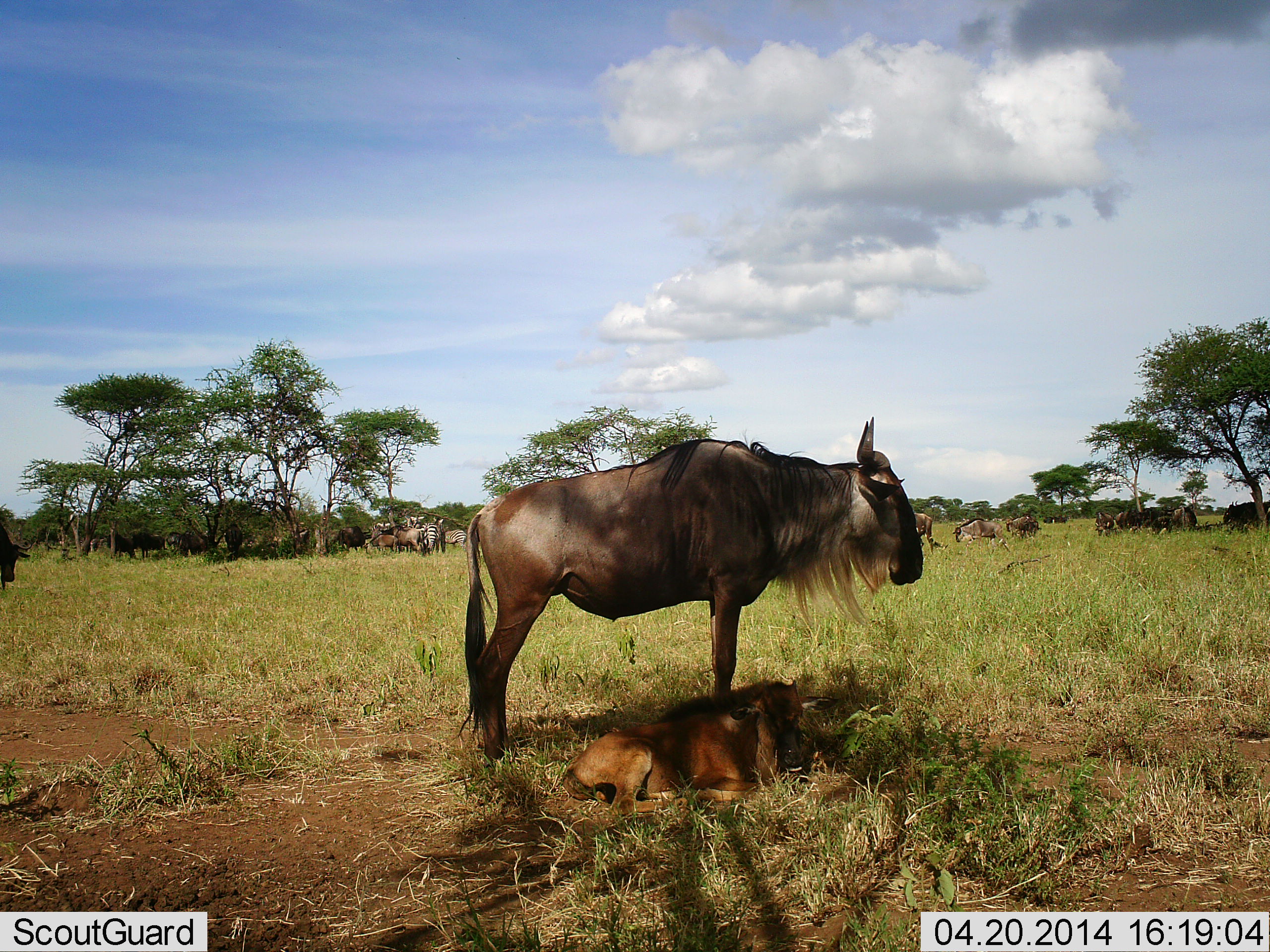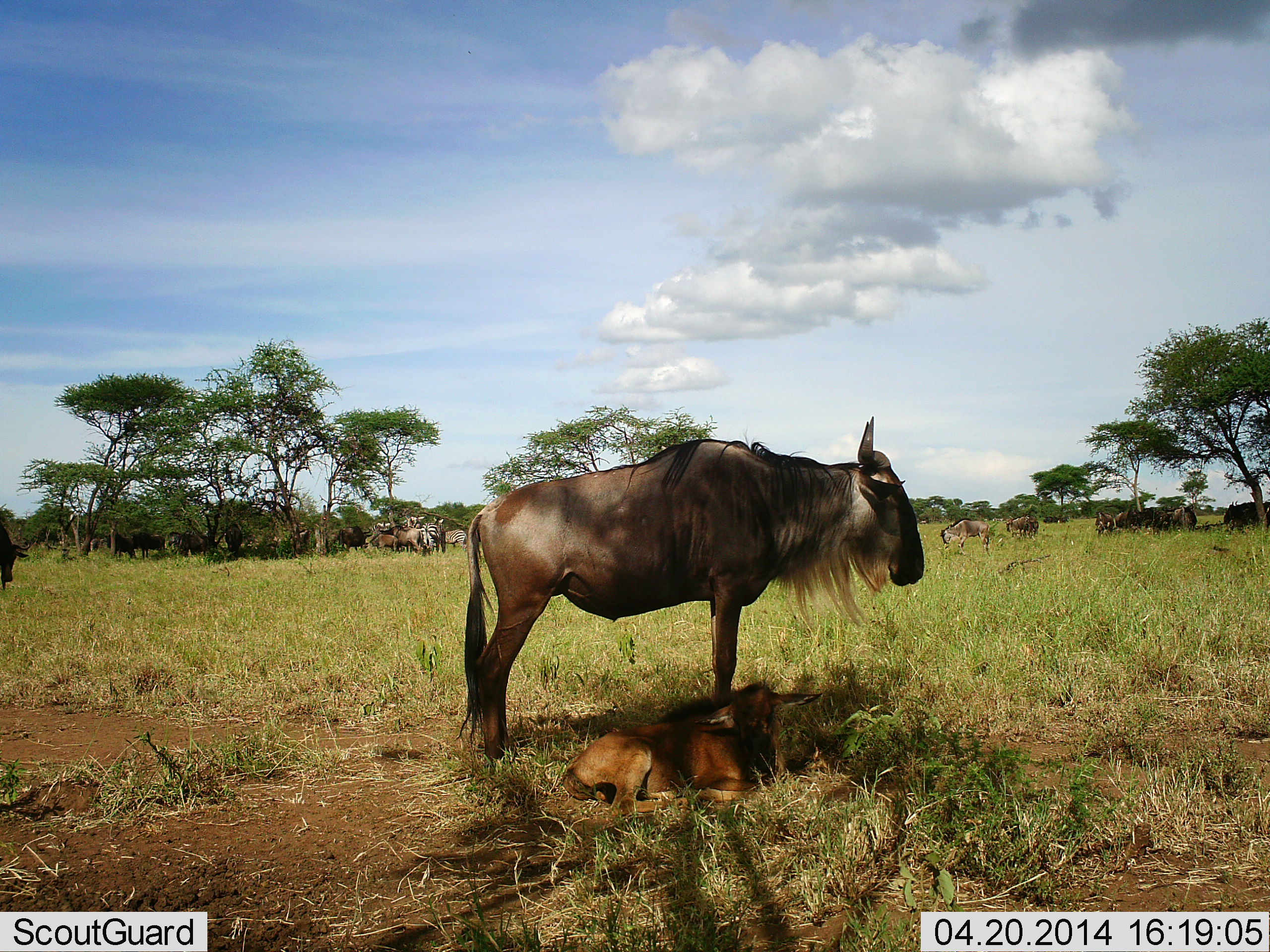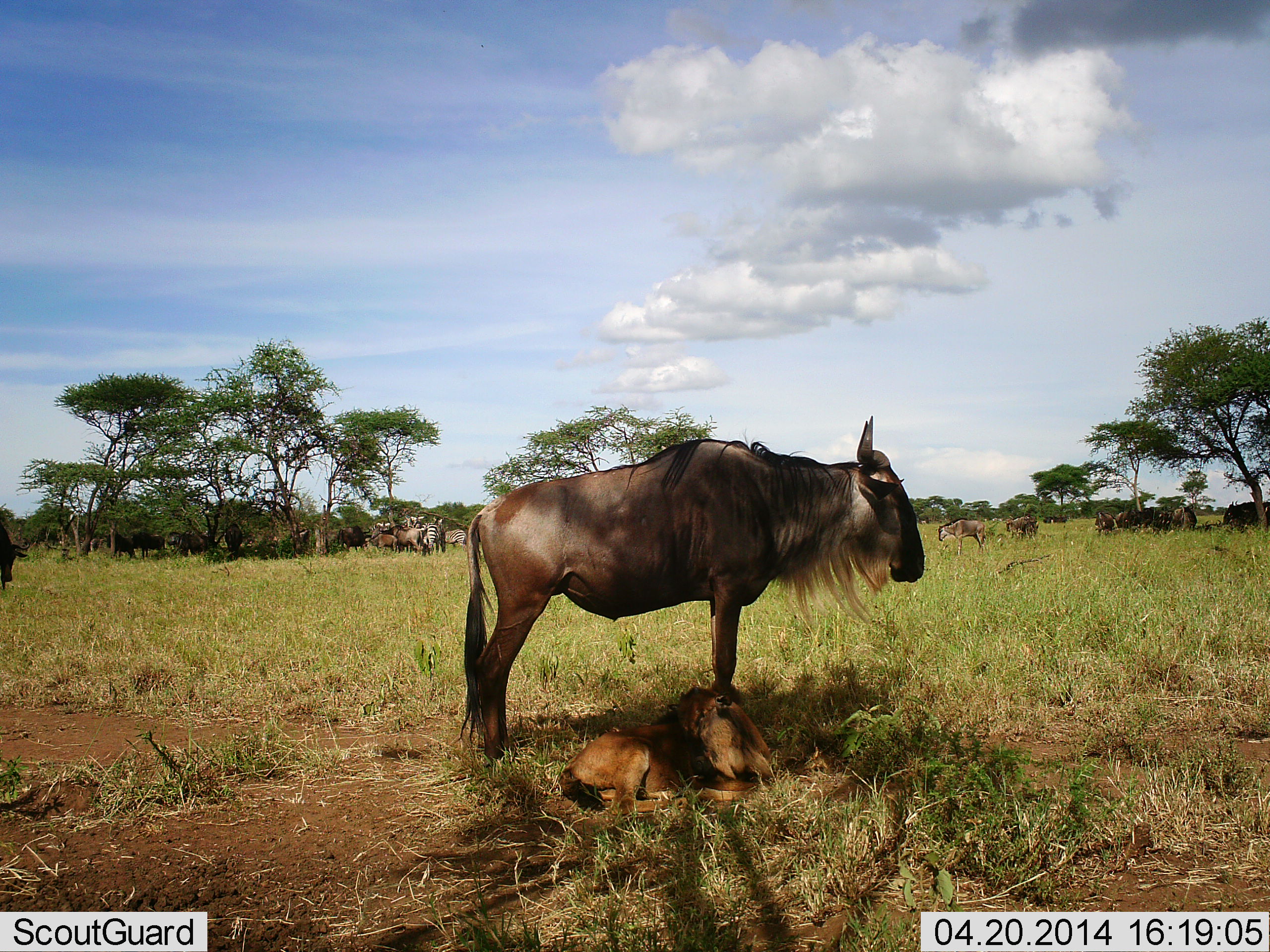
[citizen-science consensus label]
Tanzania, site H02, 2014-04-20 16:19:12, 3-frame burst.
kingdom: Animalia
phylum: Chordata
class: Mammalia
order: Artiodactyla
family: Bovidae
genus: Connochaetes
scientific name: Connochaetes taurinus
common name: blue wildebeest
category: wildebeest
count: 11-50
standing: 80%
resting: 80%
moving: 10%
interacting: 10%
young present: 90%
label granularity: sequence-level